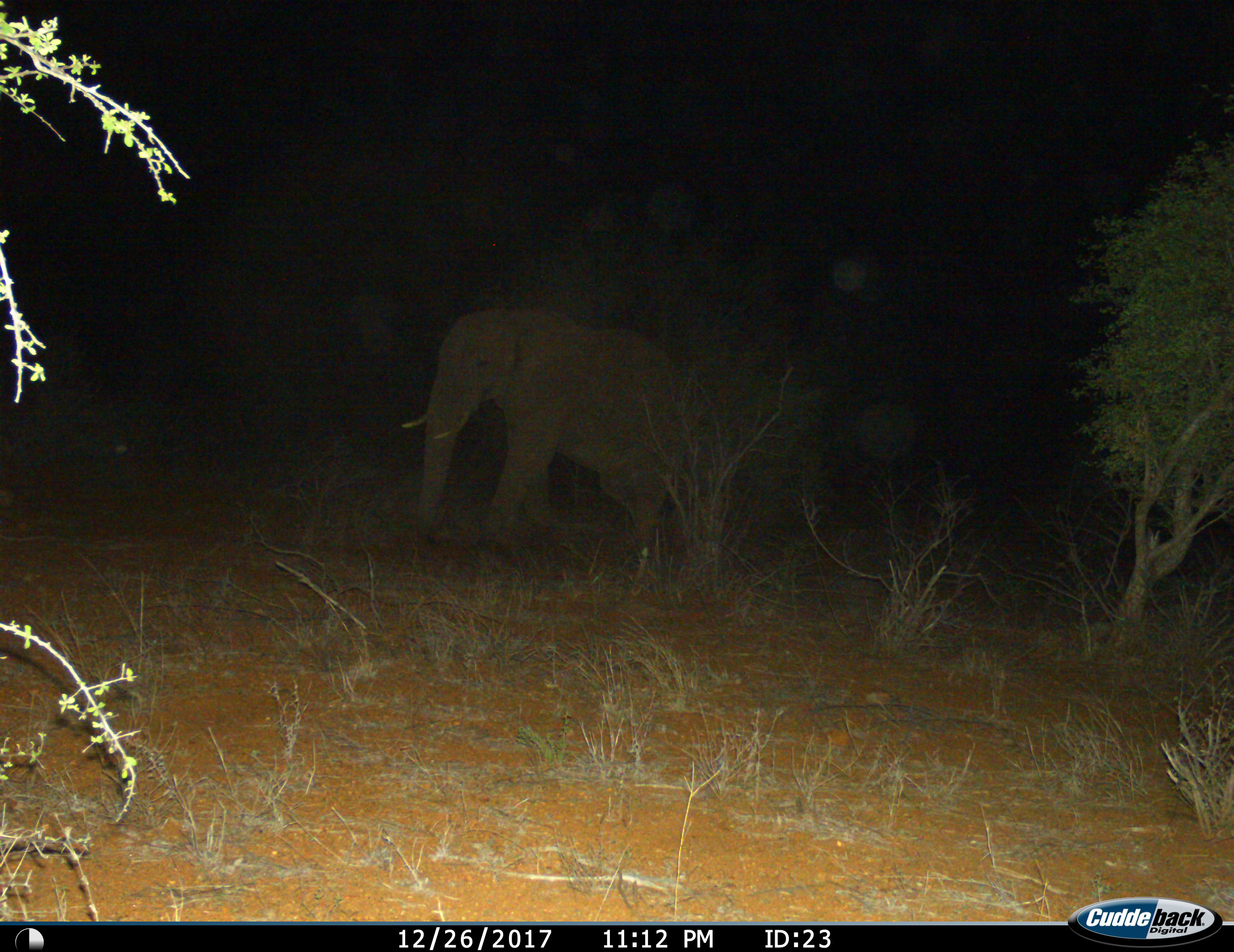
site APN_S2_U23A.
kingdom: Animalia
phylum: Chordata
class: Mammalia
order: Proboscidea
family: Elephantidae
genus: Loxodonta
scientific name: Loxodonta africana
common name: african bush elephant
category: elephant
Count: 1.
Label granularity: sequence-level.